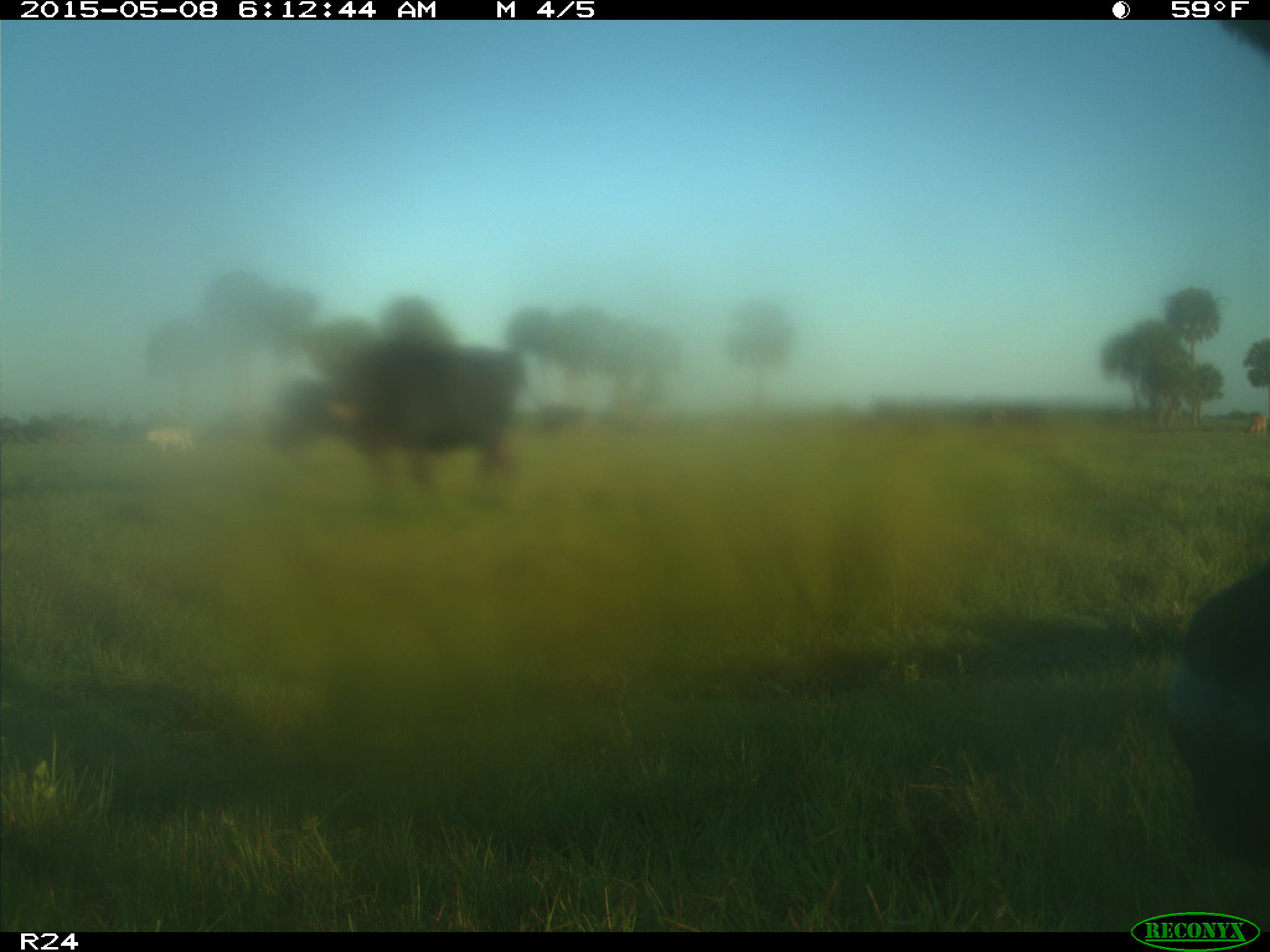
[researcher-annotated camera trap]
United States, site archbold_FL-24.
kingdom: Animalia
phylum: Chordata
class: Mammalia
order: Artiodactyla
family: Bovidae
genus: Bos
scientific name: Bos taurus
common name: domestic cow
Bos taurus (domestic cow).